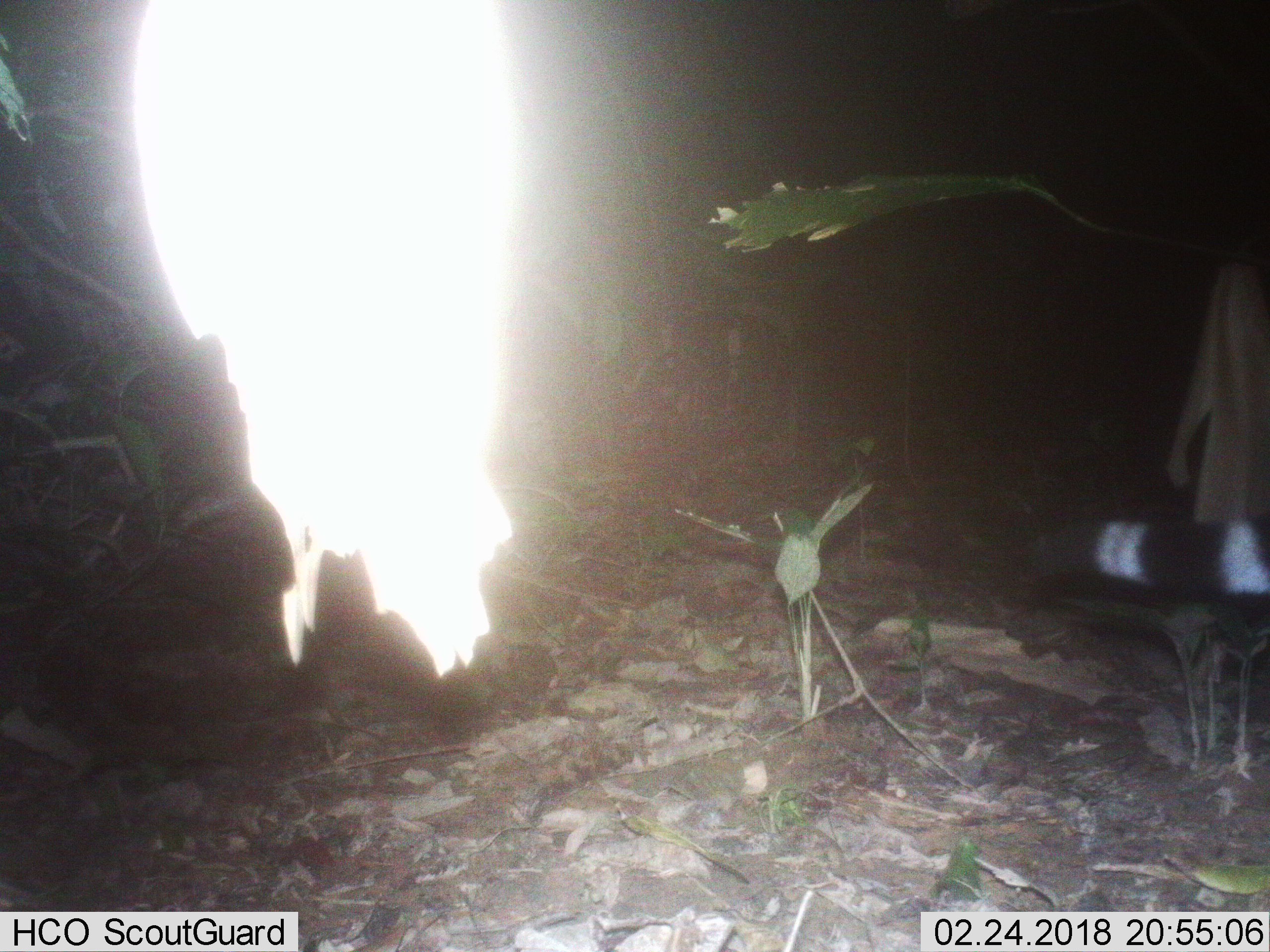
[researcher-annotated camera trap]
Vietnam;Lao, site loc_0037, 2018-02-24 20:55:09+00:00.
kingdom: Animalia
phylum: Chordata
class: Mammalia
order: Carnivora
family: Viverridae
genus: Viverra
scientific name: Viverra zibetha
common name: large indian civet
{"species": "large indian civet (Viverra zibetha)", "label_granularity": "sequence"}